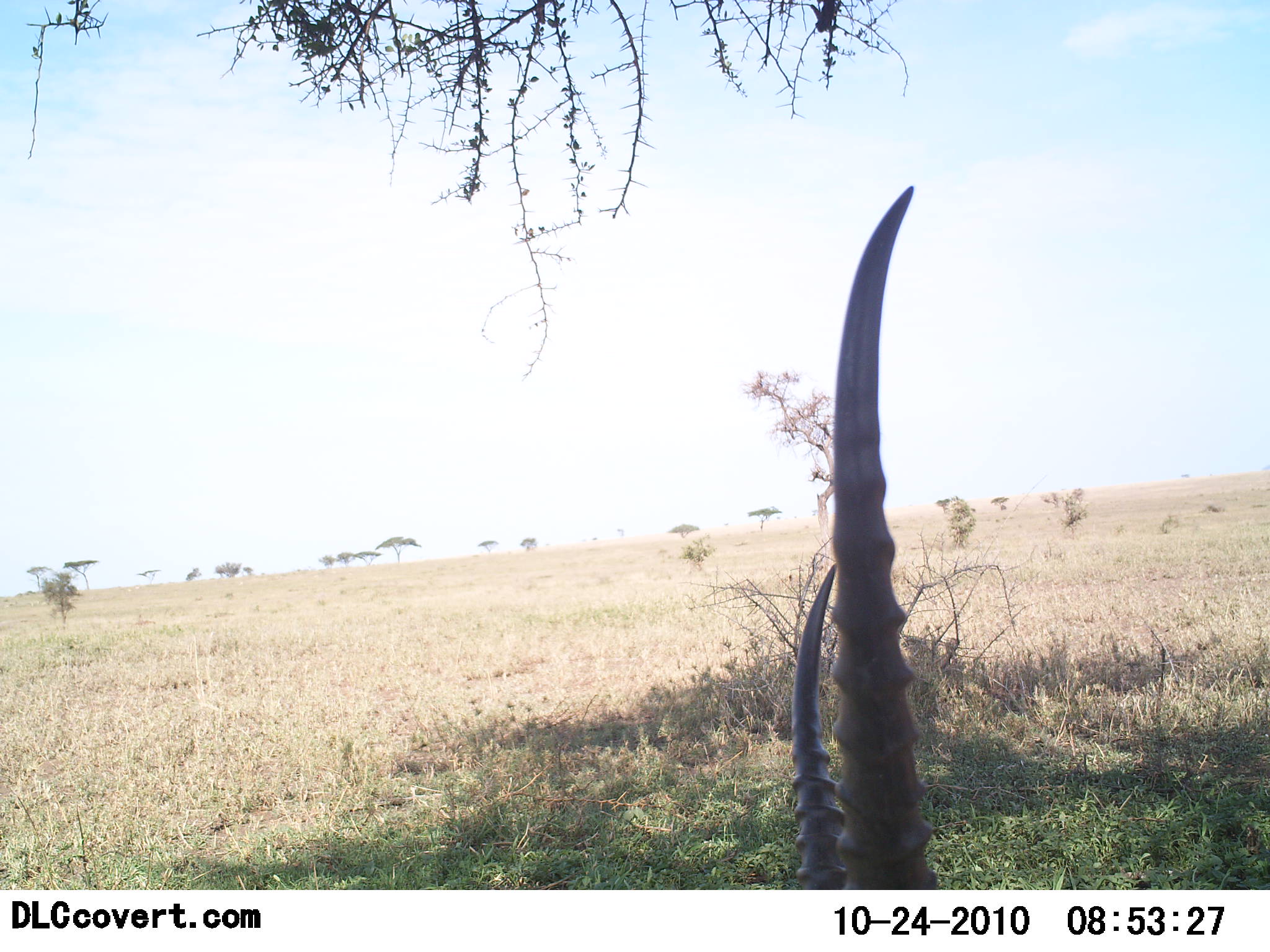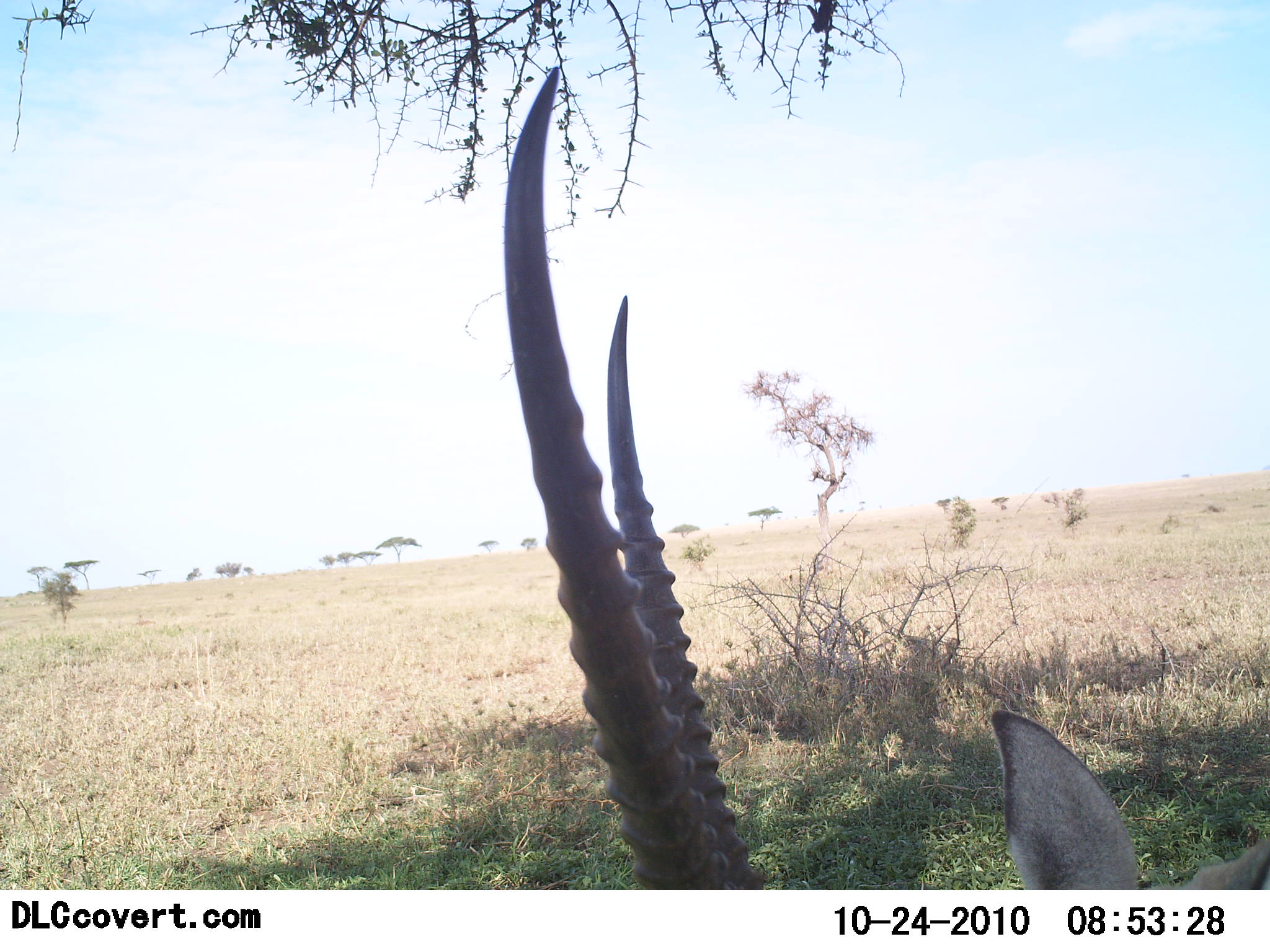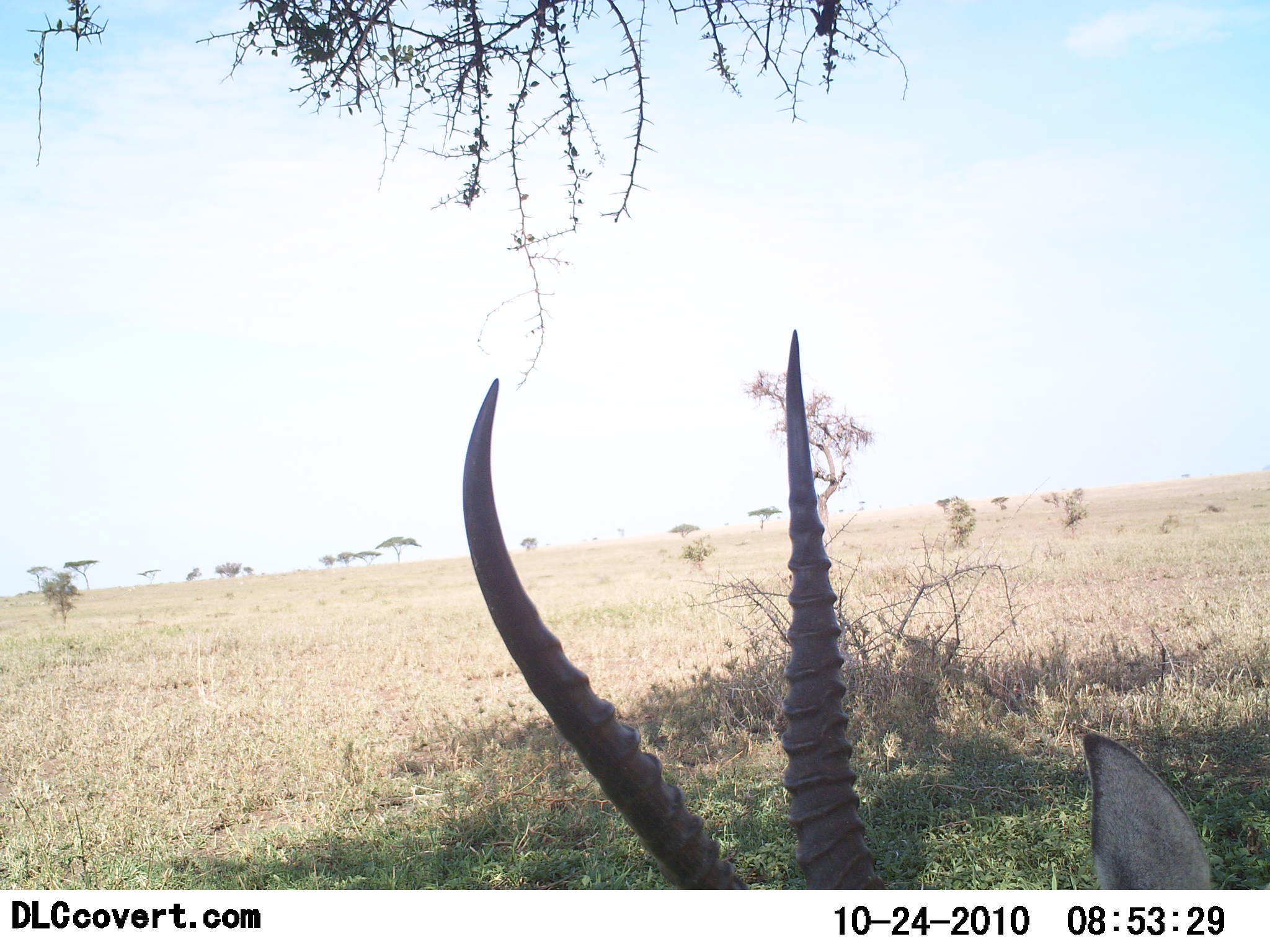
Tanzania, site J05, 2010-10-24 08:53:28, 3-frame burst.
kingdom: Animalia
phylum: Chordata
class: Mammalia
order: Artiodactyla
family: Bovidae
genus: Eudorcas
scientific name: Eudorcas thomsonii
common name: thomson's gazelle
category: gazellethomsons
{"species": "gazellethomsons (thomson's gazelle) (Eudorcas thomsonii)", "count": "1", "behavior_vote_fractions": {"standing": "58%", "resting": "8%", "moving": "17%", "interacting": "0%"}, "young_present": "0%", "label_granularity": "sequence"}